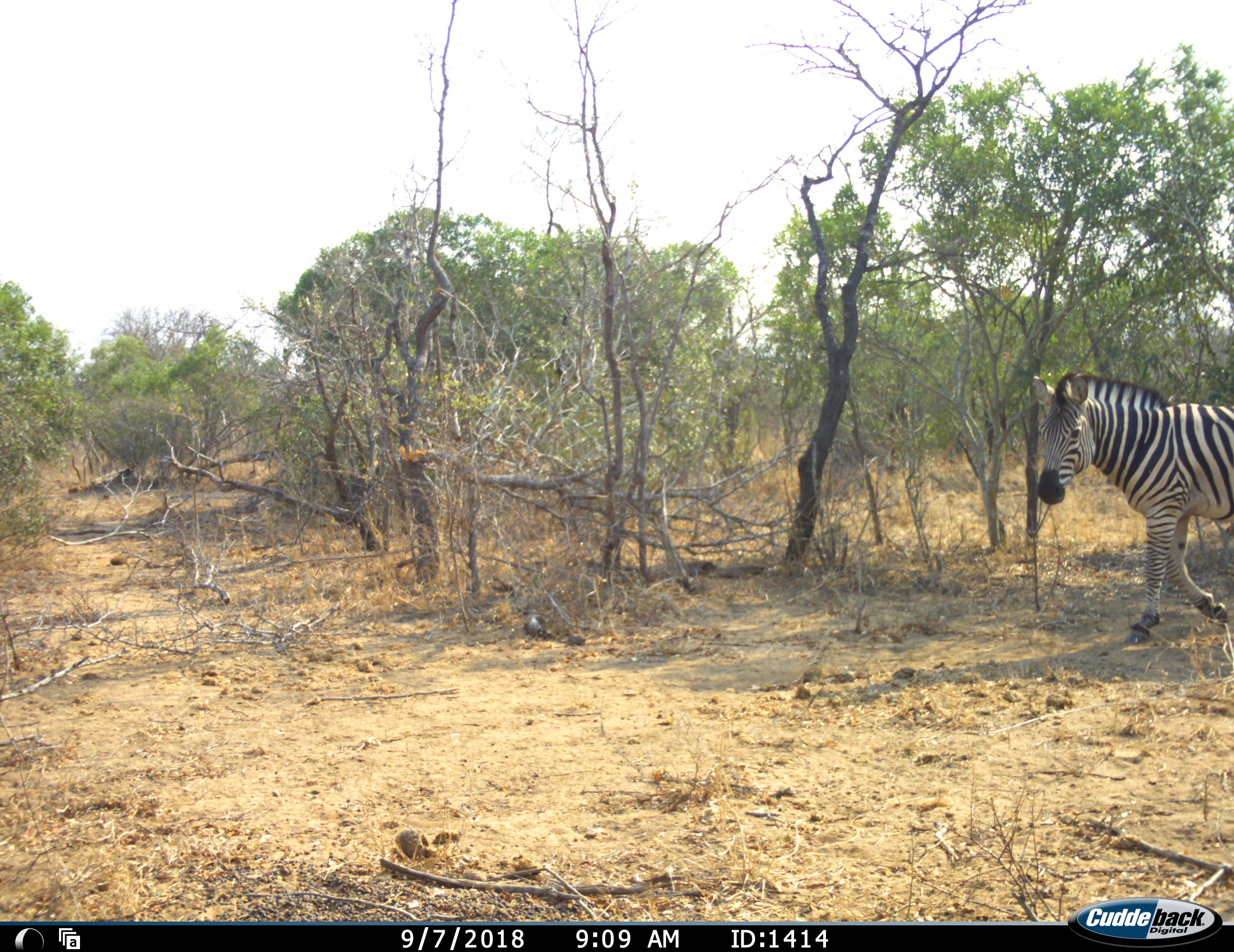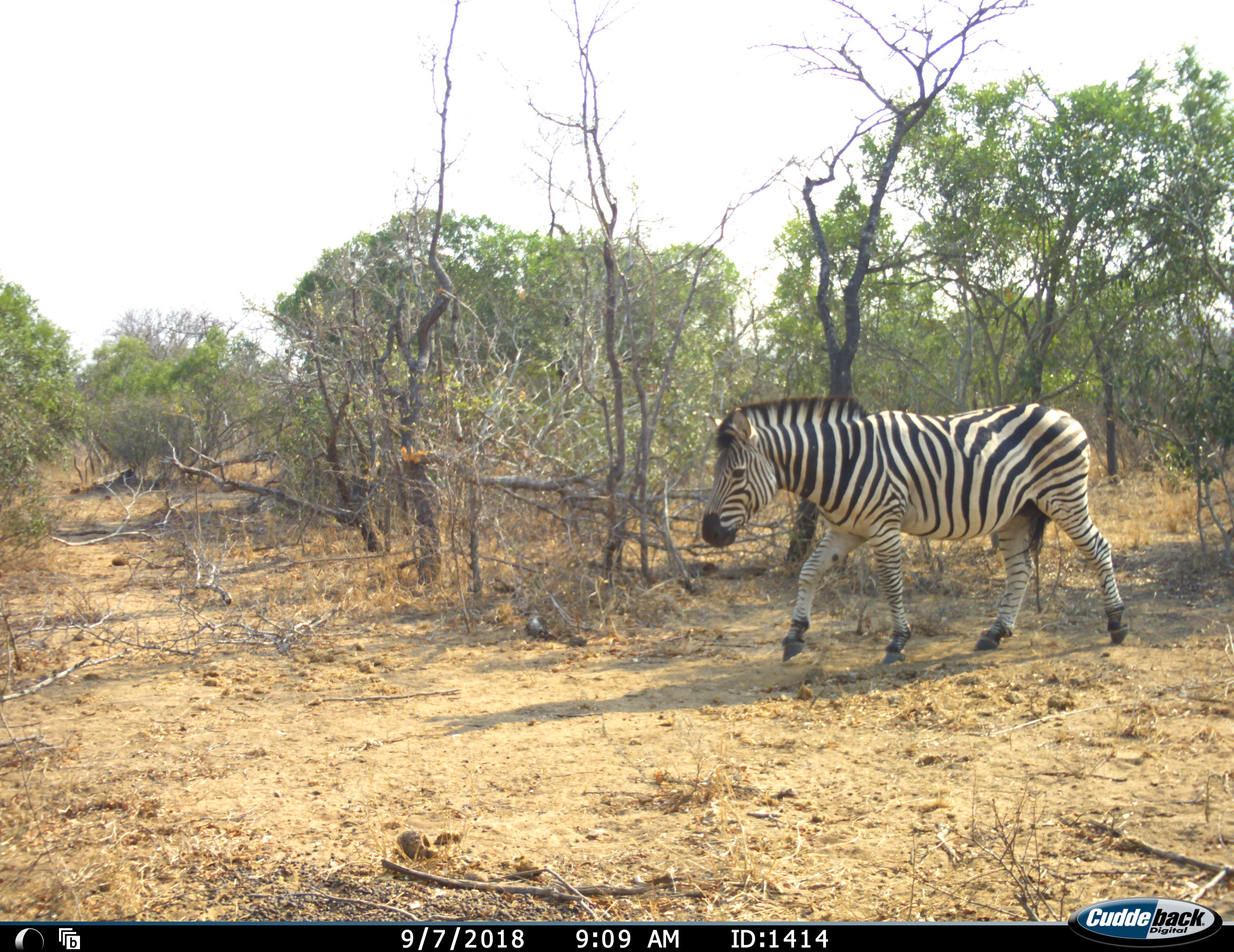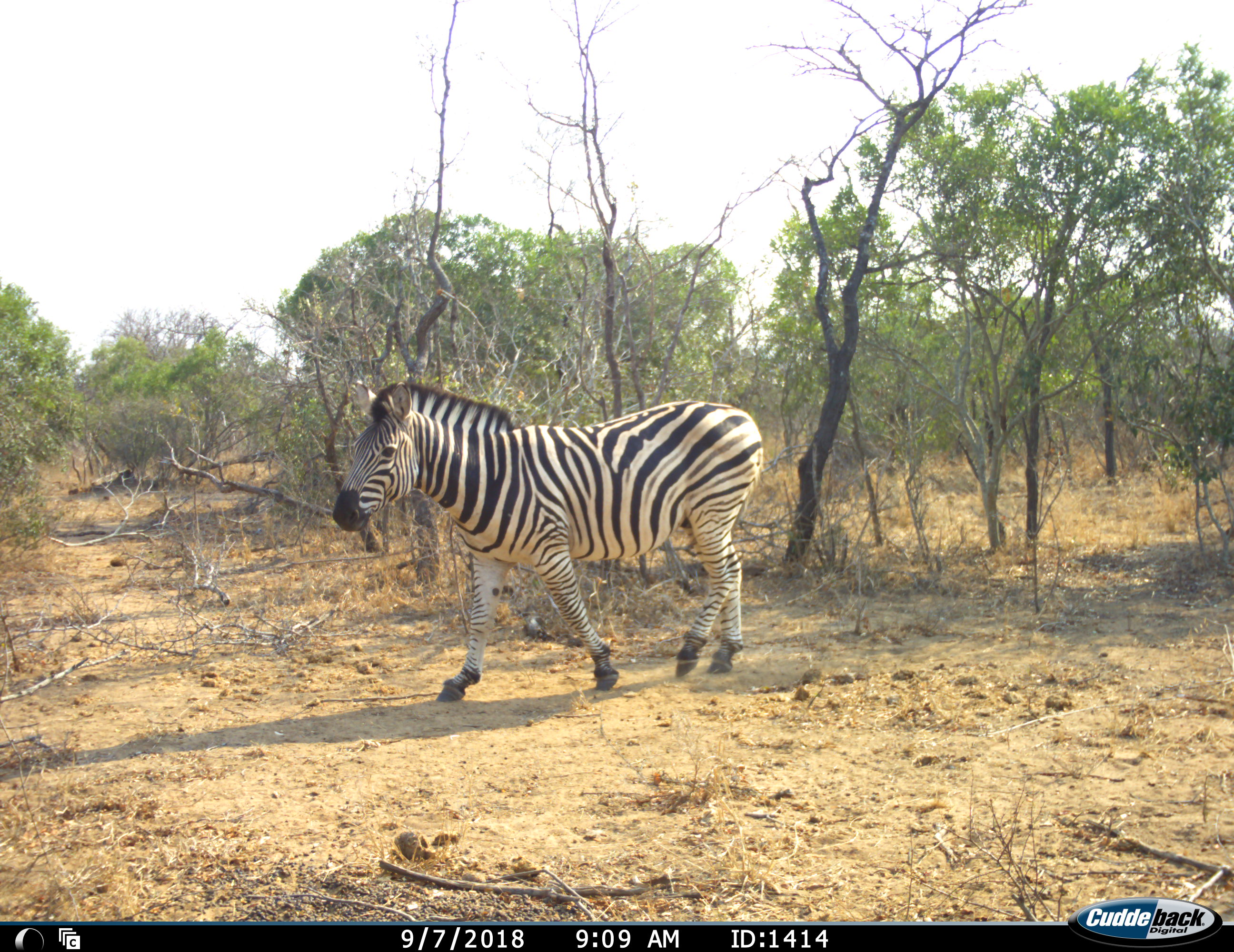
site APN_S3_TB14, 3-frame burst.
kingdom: Animalia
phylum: Chordata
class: Mammalia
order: Perissodactyla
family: Equidae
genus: Equus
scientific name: Equus quagga burchellii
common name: burchell's zebra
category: zebraburchells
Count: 1.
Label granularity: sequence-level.